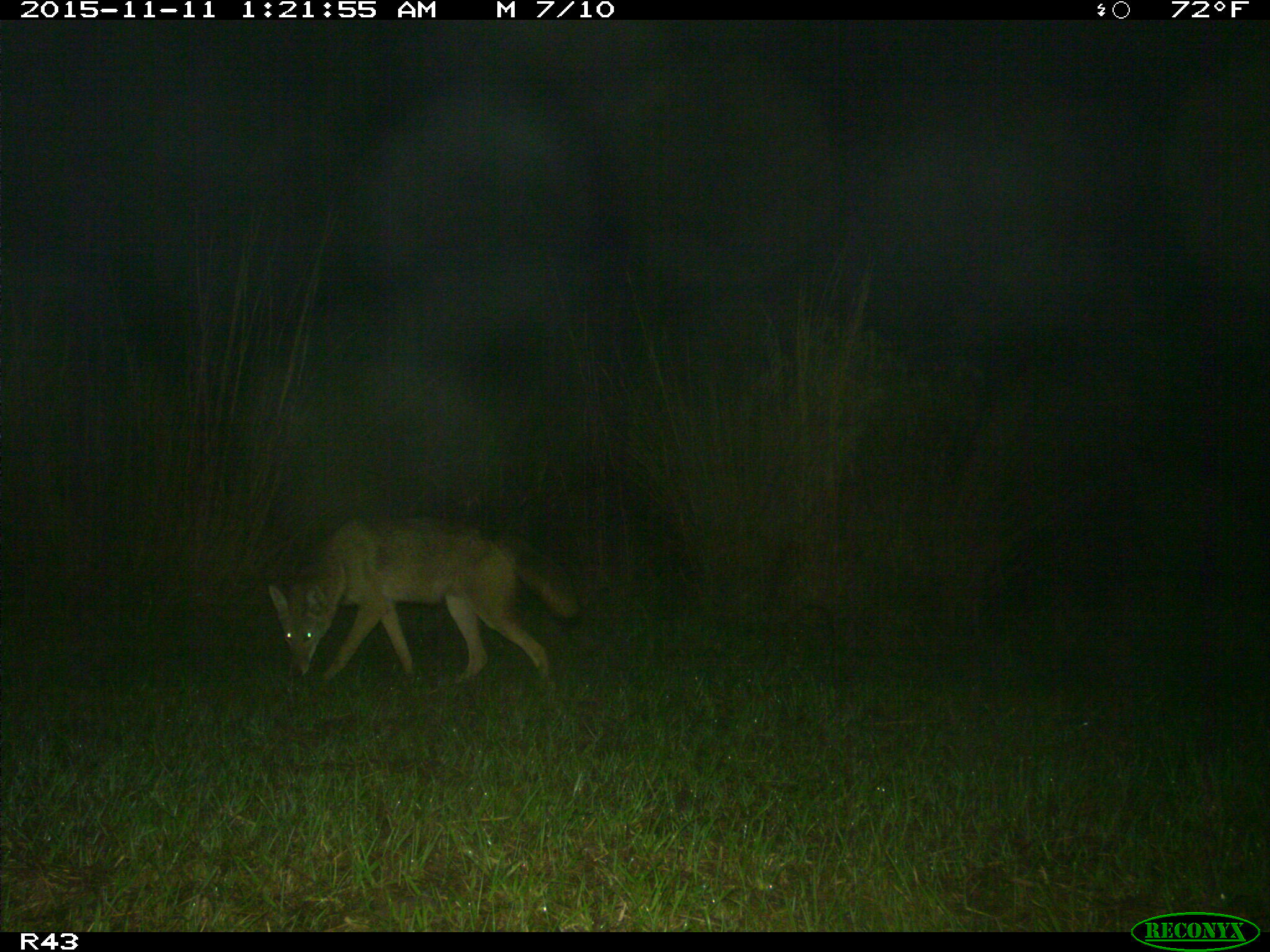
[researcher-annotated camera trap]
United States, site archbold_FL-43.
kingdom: Animalia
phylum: Chordata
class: Mammalia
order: Carnivora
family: Canidae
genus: Canis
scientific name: Canis latrans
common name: coyote